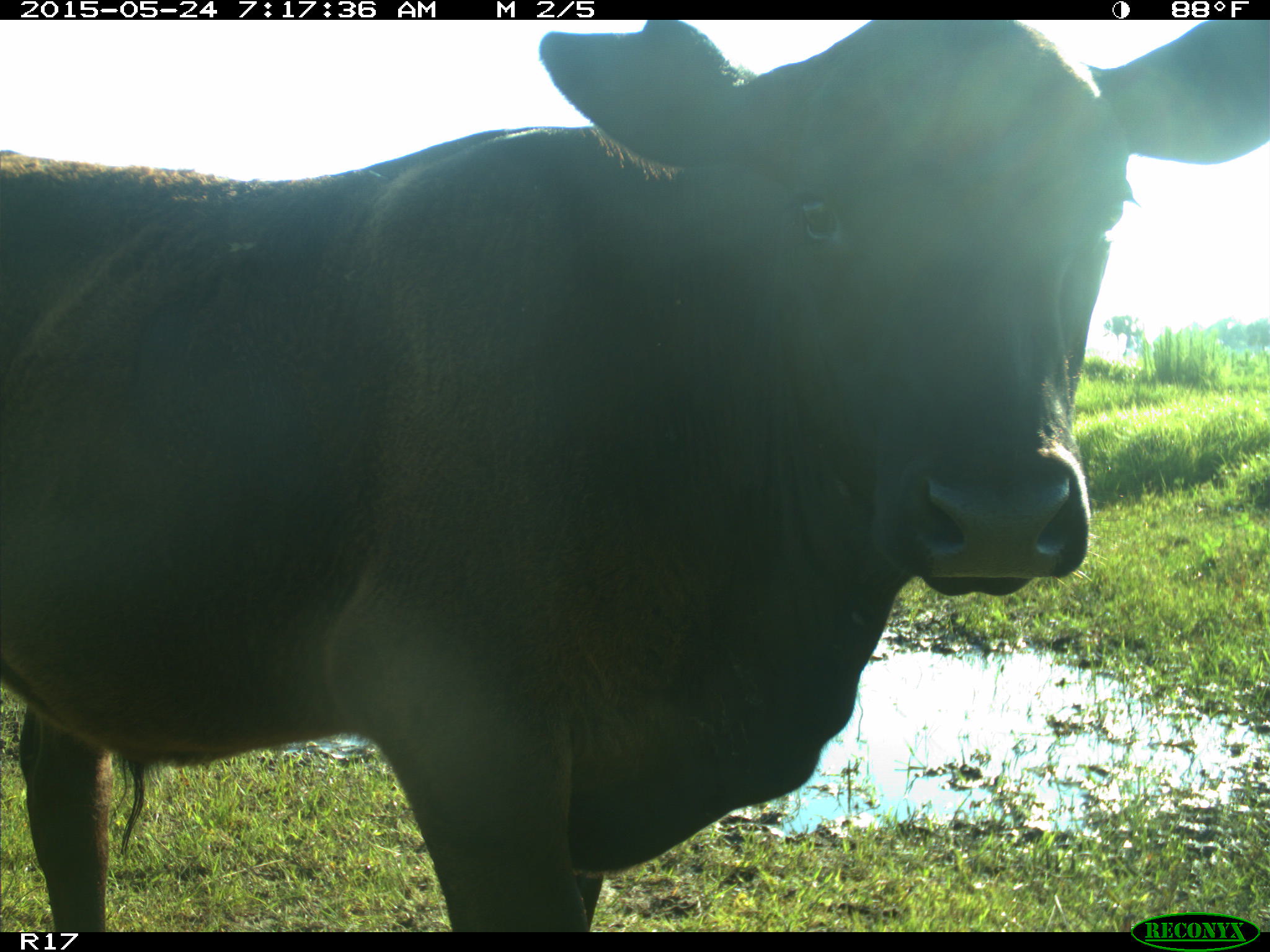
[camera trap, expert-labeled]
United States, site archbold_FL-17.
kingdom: Animalia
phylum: Chordata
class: Mammalia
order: Artiodactyla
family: Bovidae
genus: Bos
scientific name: Bos taurus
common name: domestic cow